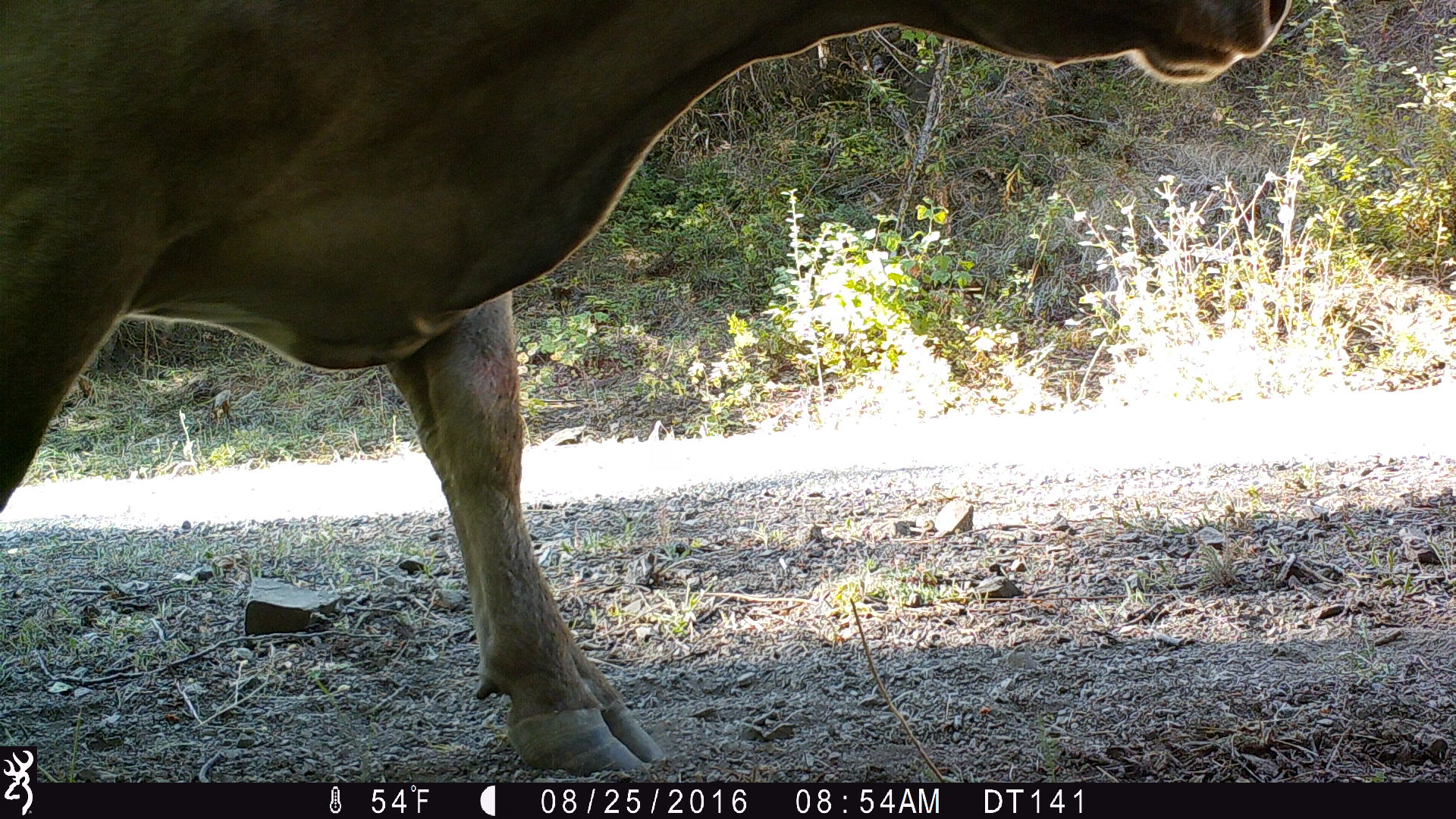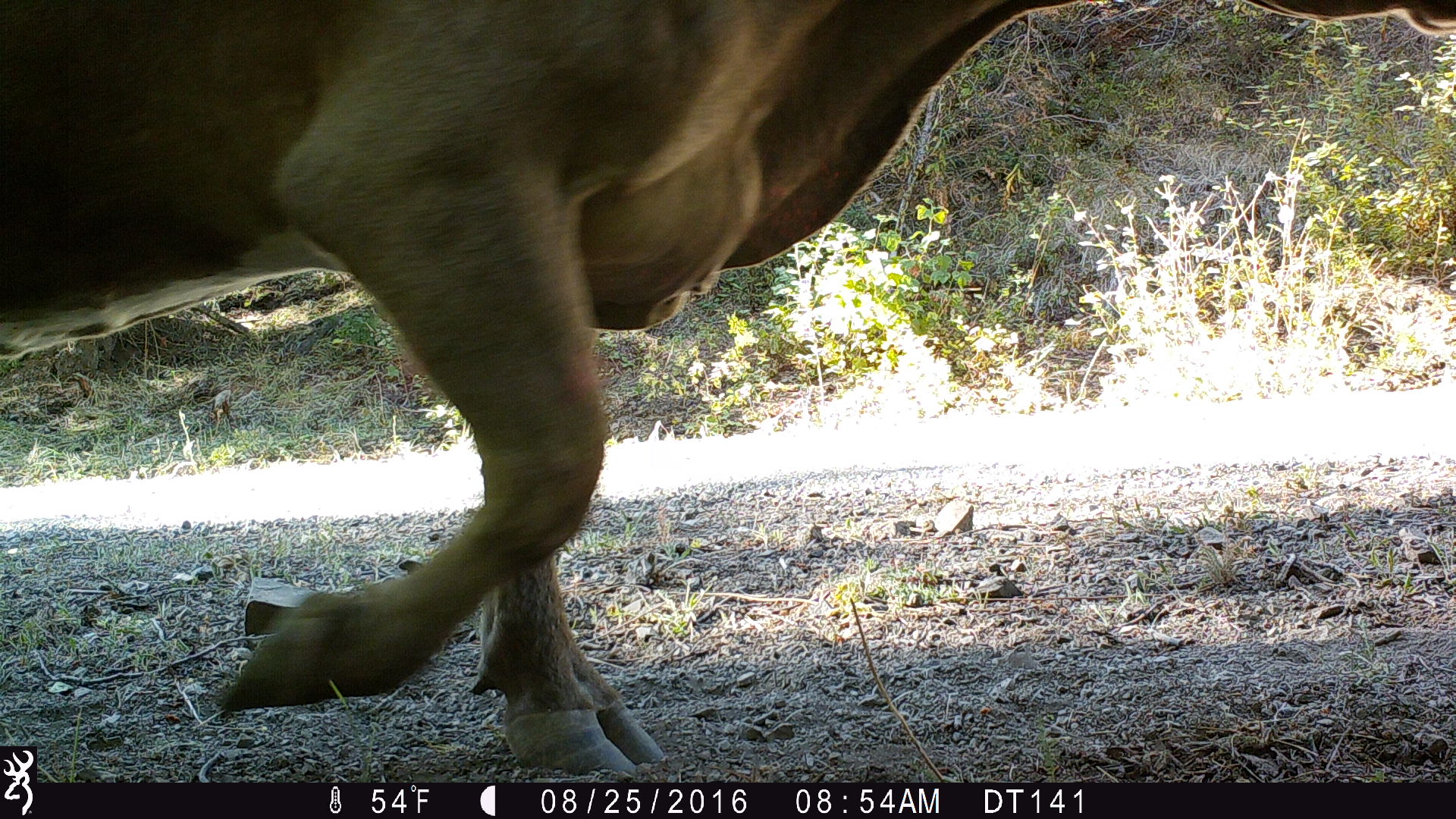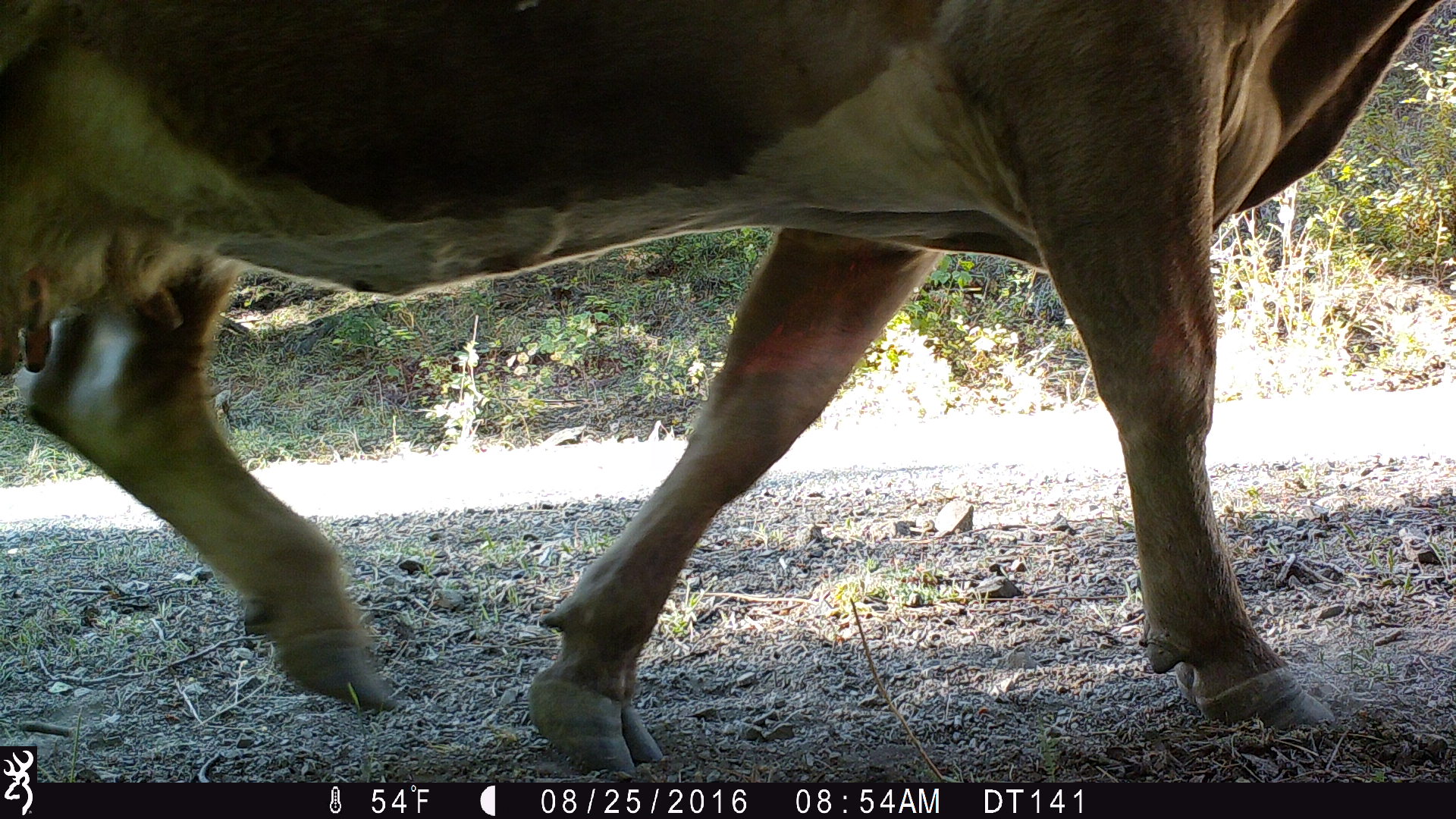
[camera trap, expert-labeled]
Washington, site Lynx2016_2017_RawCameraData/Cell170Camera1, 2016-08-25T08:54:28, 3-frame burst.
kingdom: Animalia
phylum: Chordata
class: Mammalia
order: Artiodactyla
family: Bovidae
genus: Bos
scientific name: Bos taurus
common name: domestic cattle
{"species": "domestic cattle (Bos taurus)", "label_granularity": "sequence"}